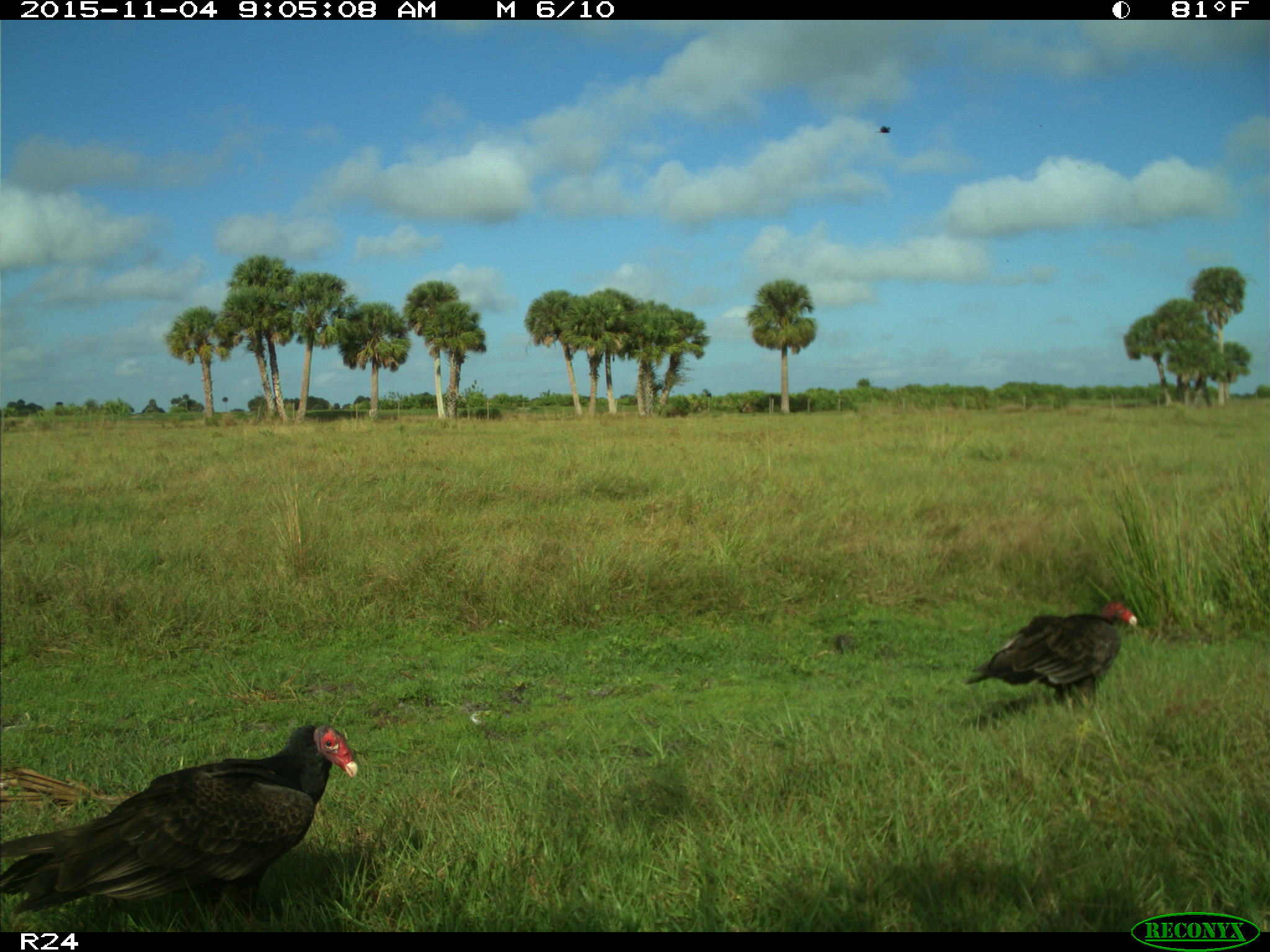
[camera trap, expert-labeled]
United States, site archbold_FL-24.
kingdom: Animalia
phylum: Chordata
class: Aves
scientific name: Aves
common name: birds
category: unidentified bird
Unidentified bird (birds) (Aves).